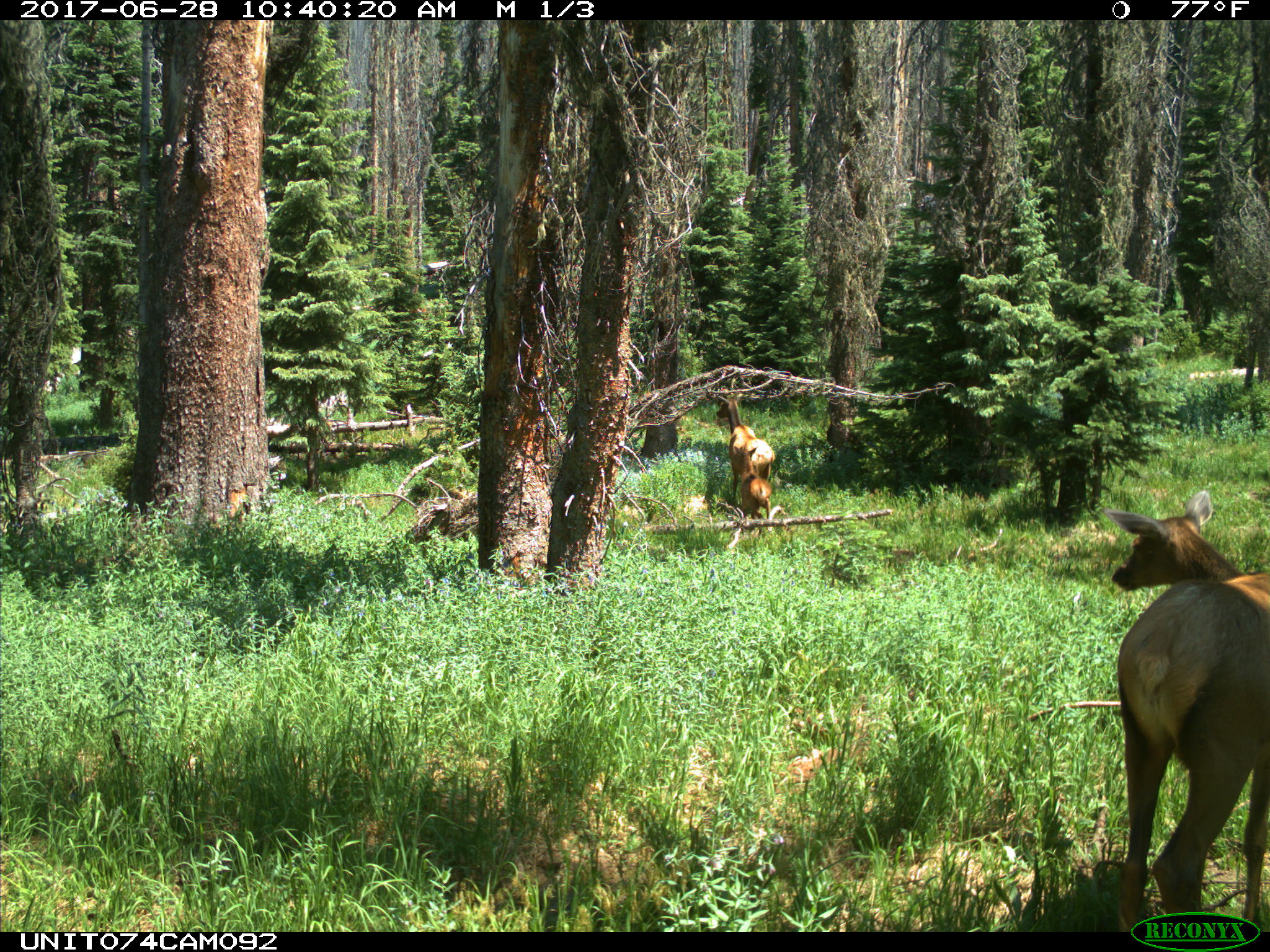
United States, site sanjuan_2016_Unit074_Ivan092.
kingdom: Animalia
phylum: Chordata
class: Mammalia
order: Artiodactyla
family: Cervidae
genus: Cervus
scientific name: Cervus elaphus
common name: red deer